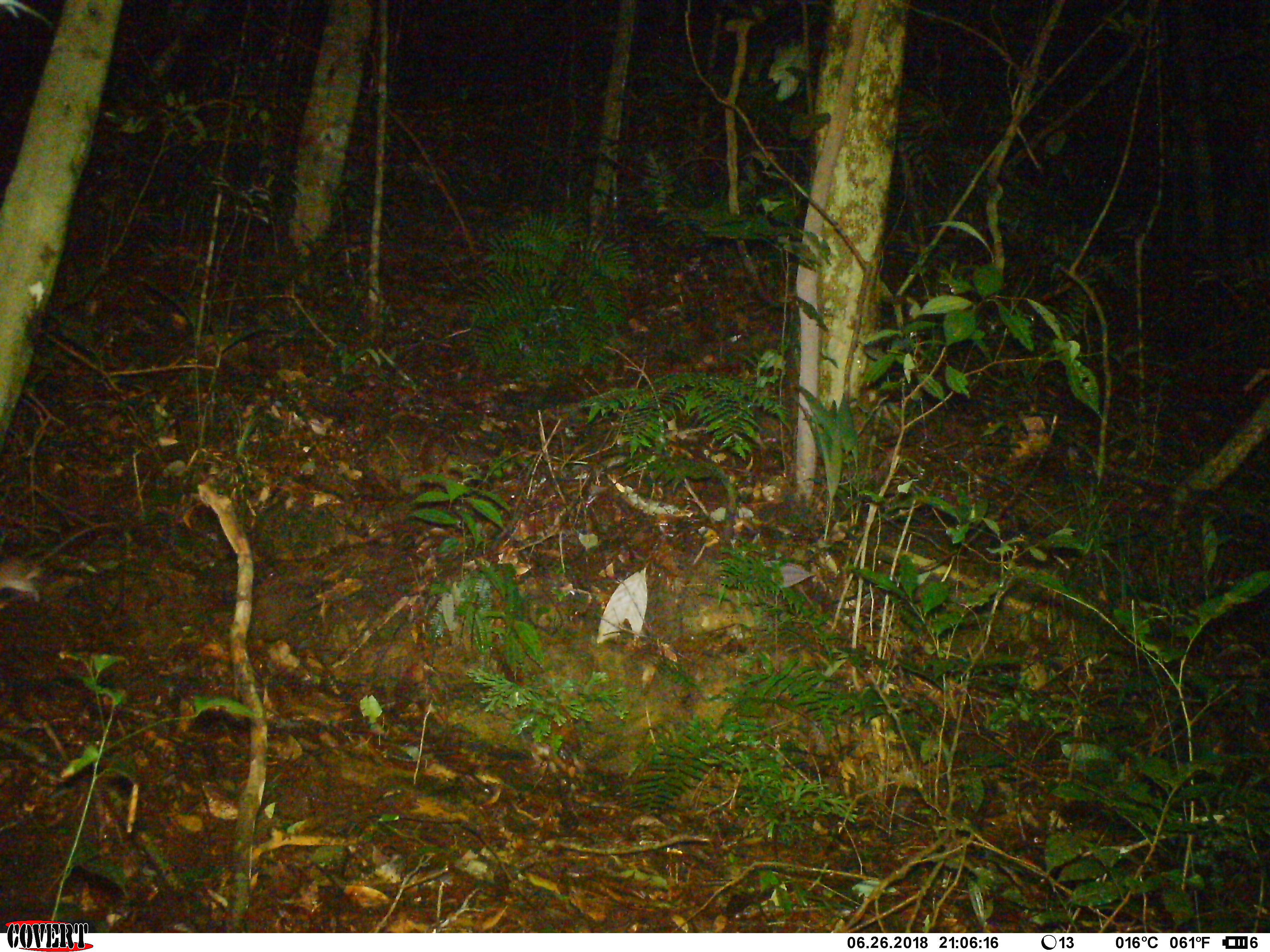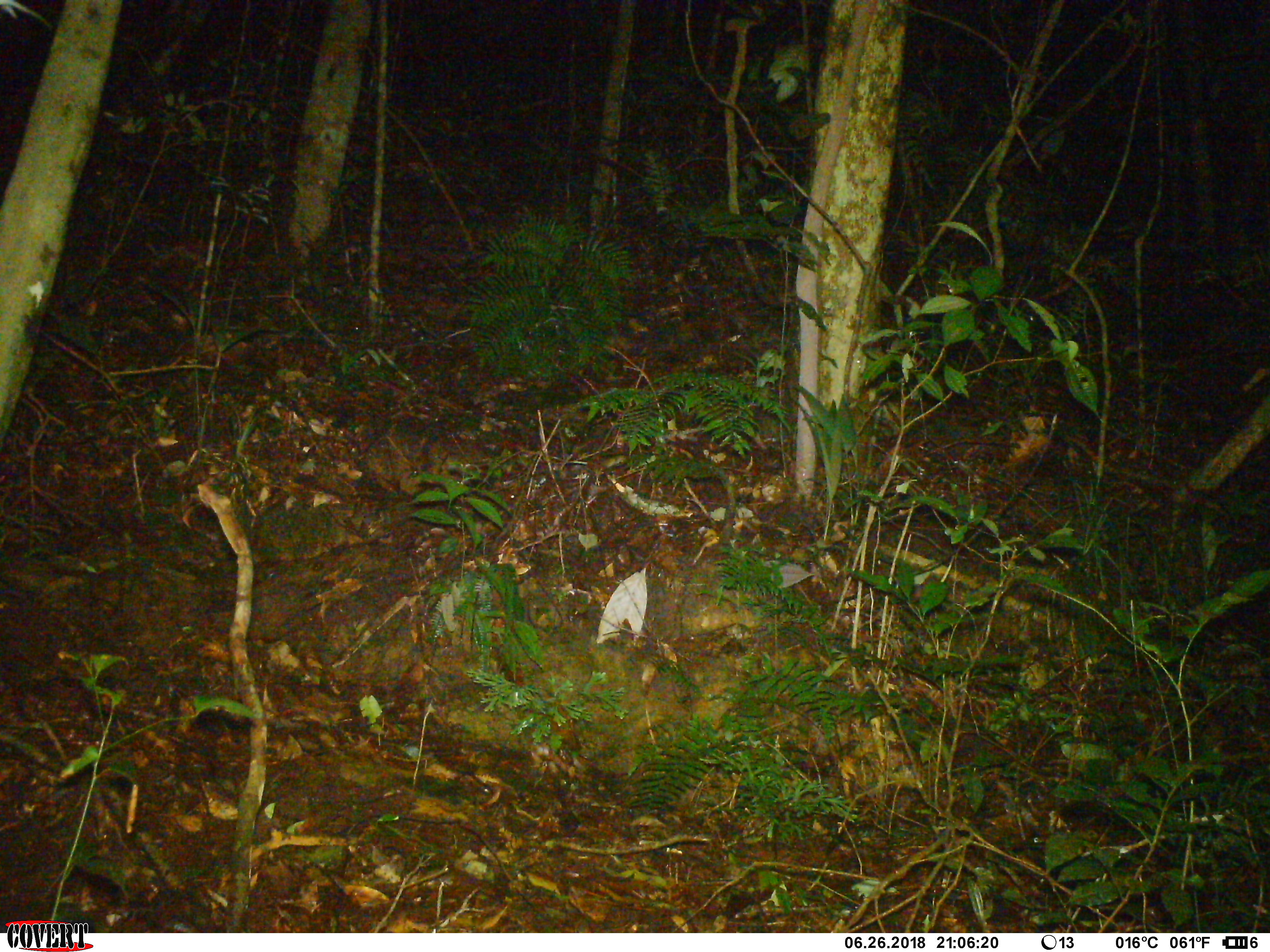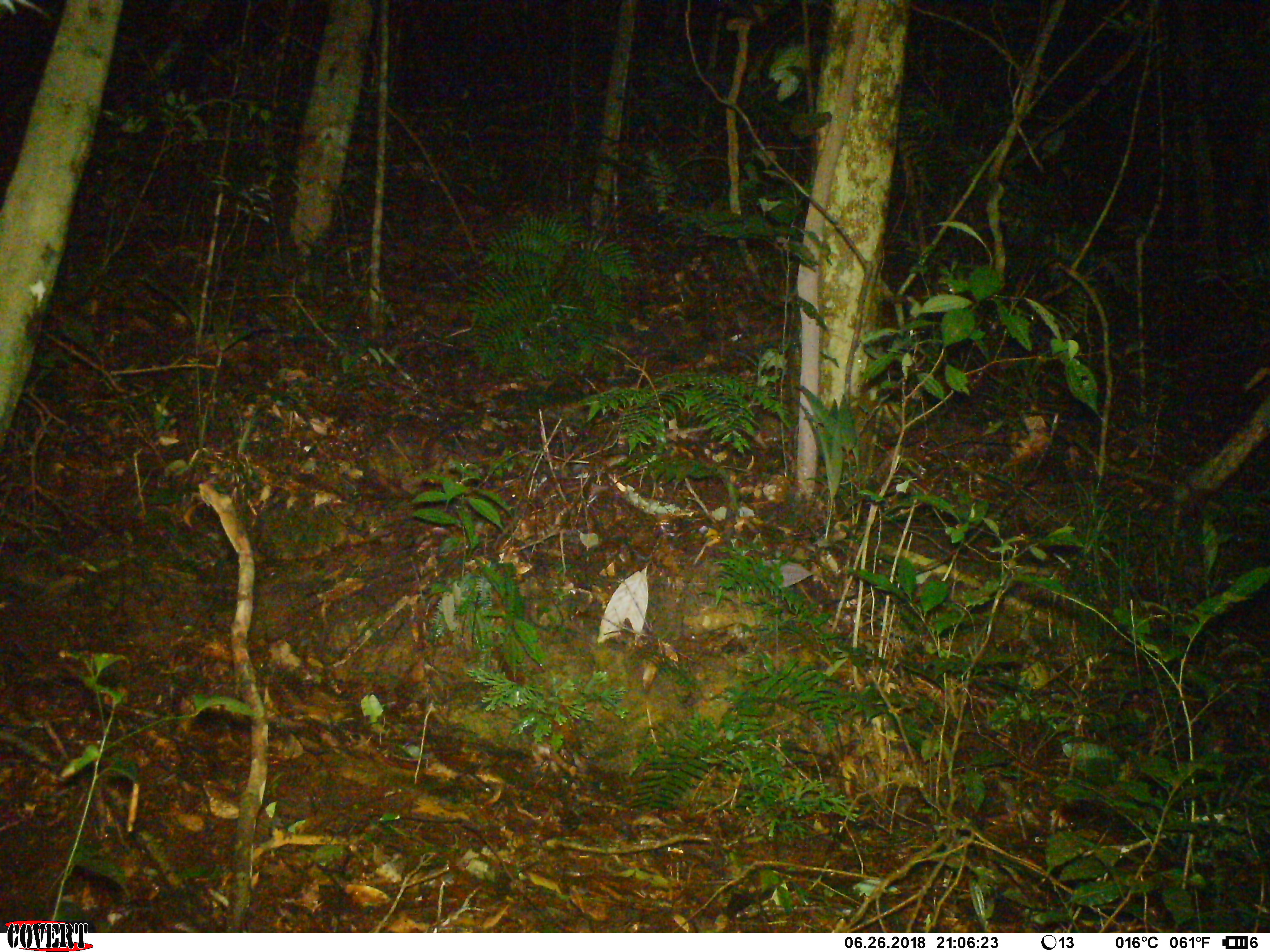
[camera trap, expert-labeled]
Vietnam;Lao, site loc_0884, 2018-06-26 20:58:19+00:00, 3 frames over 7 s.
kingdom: Animalia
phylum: Chordata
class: Mammalia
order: Rodentia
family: Muridae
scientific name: Muridae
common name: old-world mice and rats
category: unidentified murid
Unidentified murid (old-world mice and rats) (Muridae). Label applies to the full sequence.